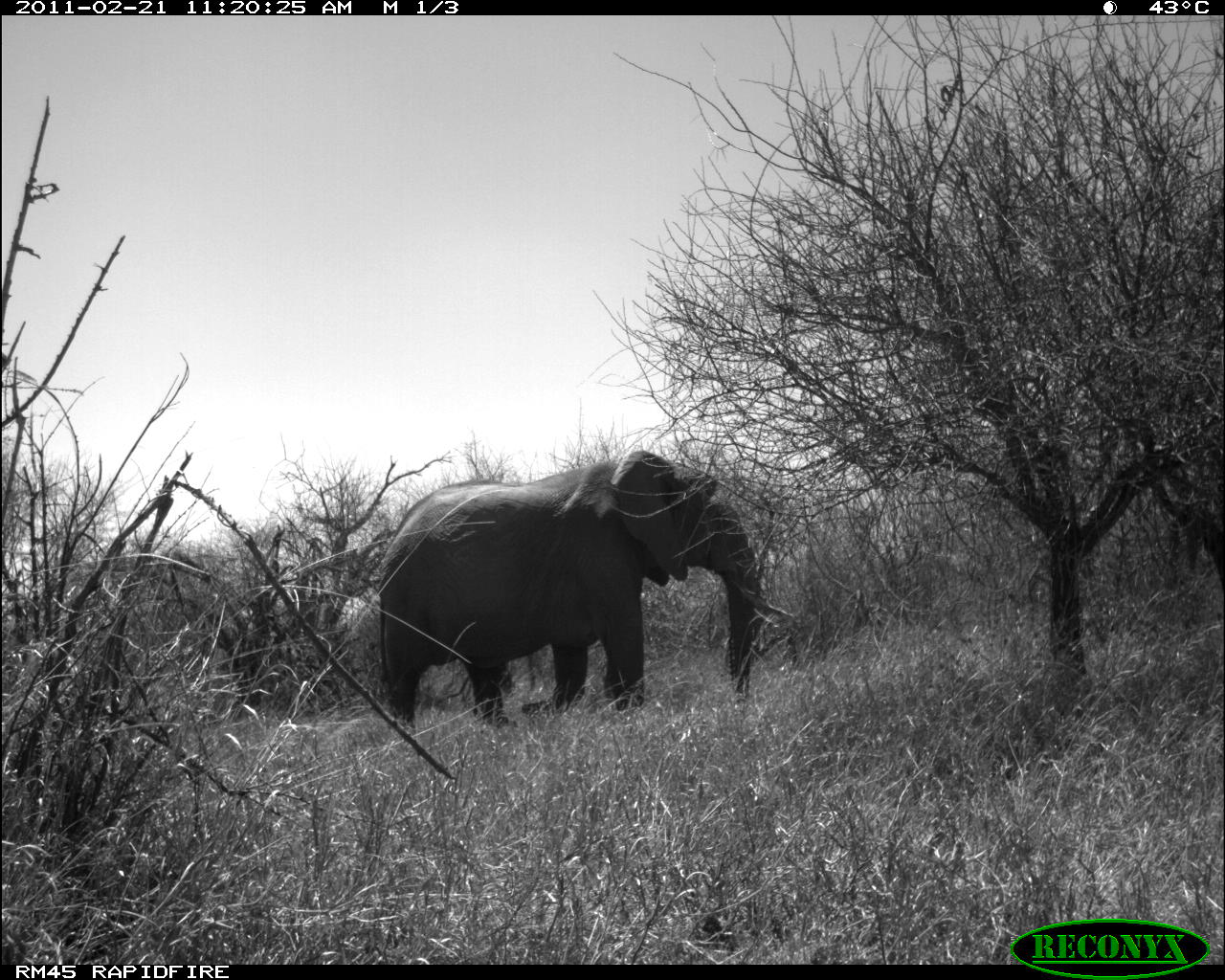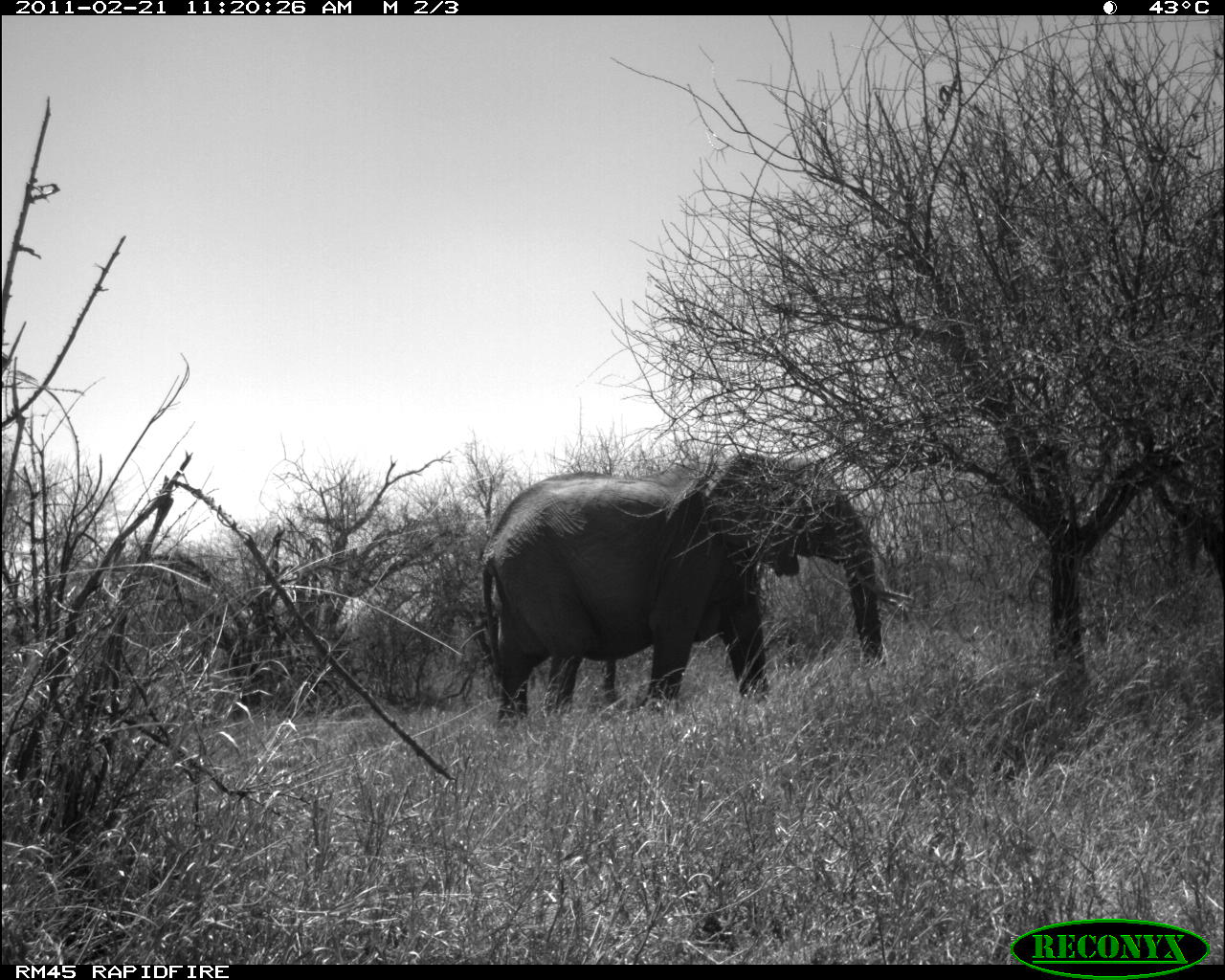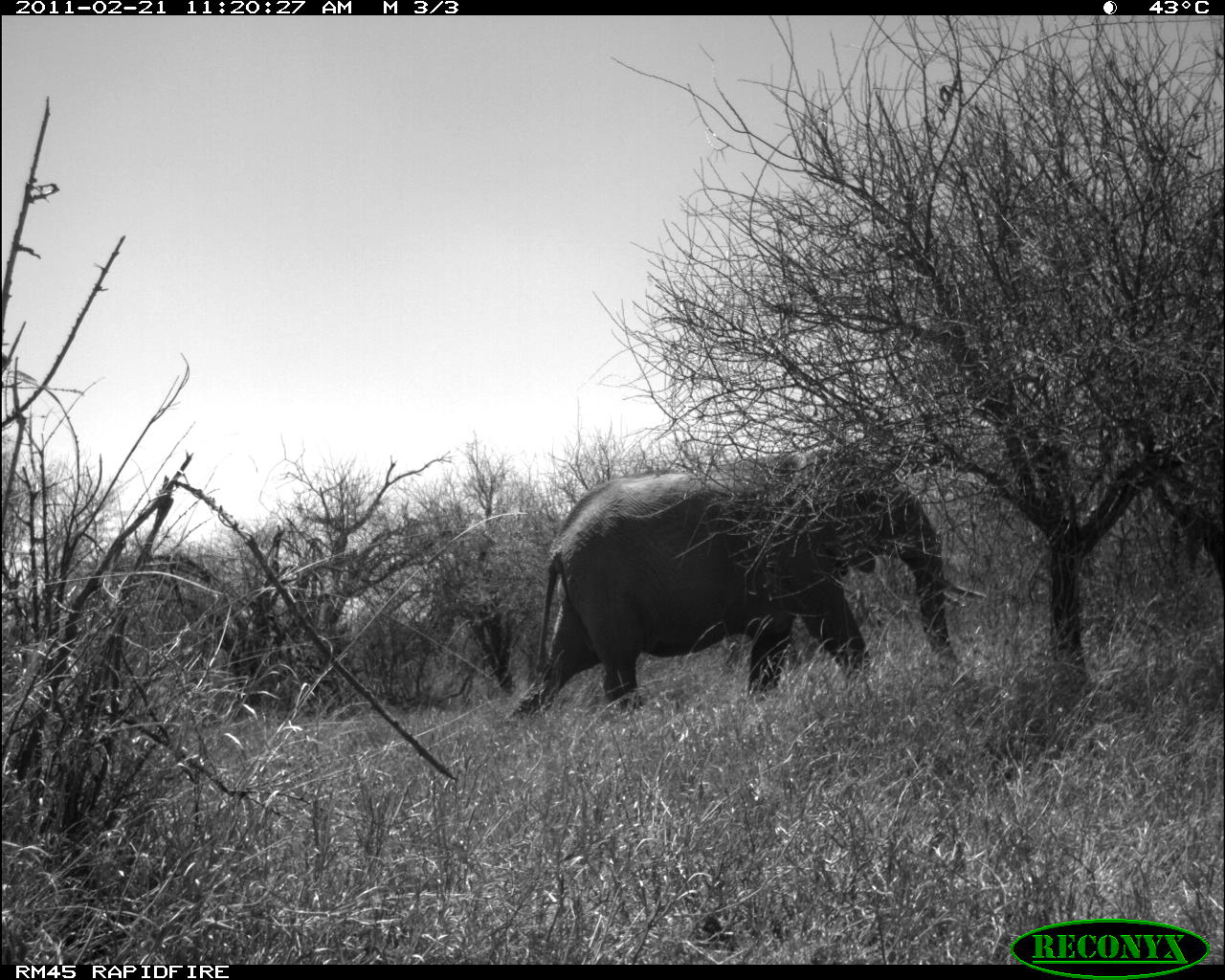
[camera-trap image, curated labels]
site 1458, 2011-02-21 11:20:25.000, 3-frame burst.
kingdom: Animalia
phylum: Chordata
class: Mammalia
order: Artiodactyla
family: Bovidae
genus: Madoqua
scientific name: Madoqua guentheri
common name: günther's dik-dik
Madoqua guentheri (günther's dik-dik), count 1.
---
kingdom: Animalia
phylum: Chordata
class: Mammalia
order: Proboscidea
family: Elephantidae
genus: Loxodonta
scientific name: Loxodonta africana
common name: african bush elephant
Loxodonta africana (african bush elephant), count 1.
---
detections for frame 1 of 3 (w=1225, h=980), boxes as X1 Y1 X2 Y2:
madoqua guentheri: 368 448 766 732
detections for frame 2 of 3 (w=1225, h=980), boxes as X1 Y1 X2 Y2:
loxodonta africana: 479 449 883 719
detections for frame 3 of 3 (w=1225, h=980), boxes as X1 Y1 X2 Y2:
loxodonta africana: 507 443 962 720